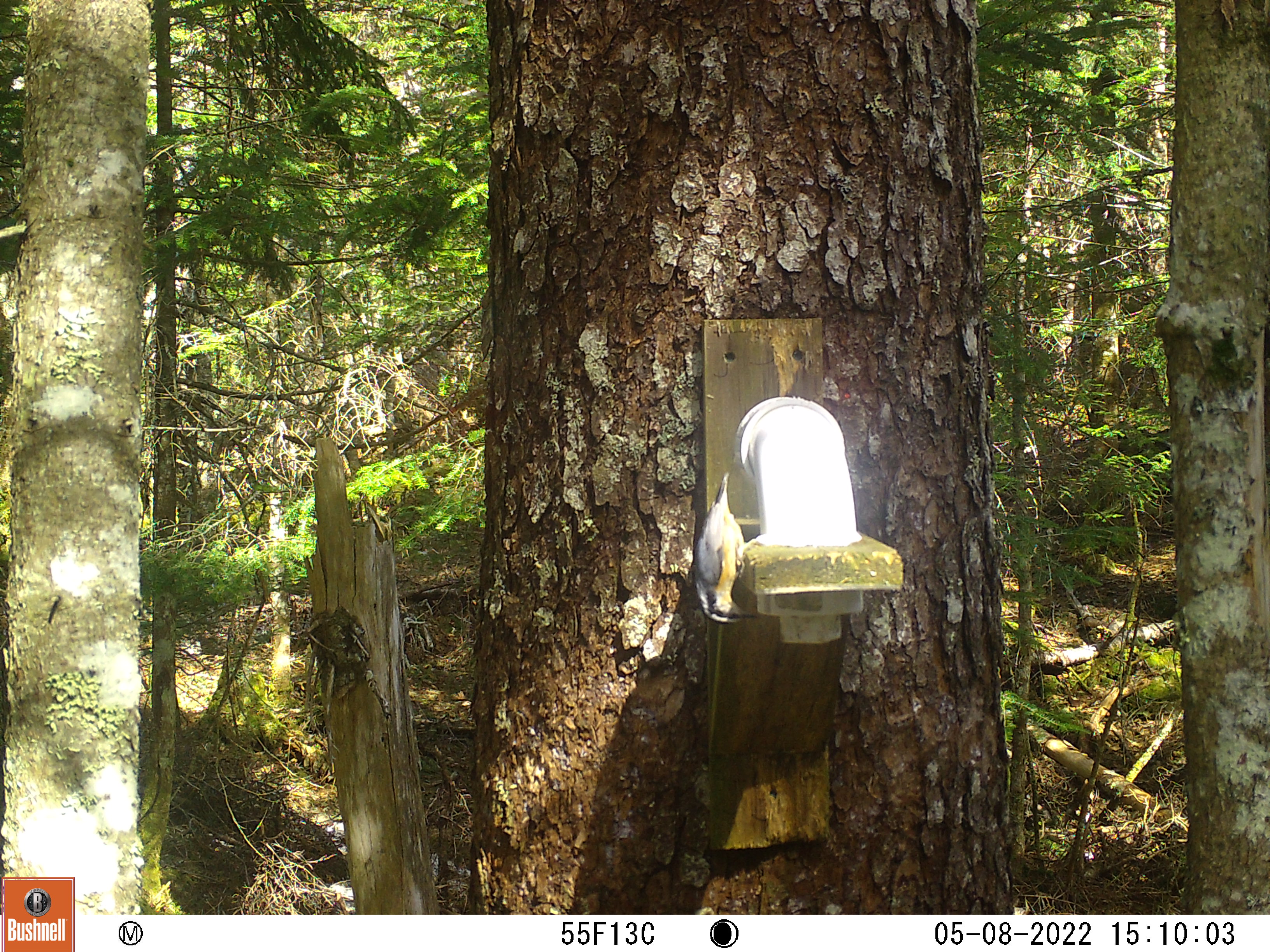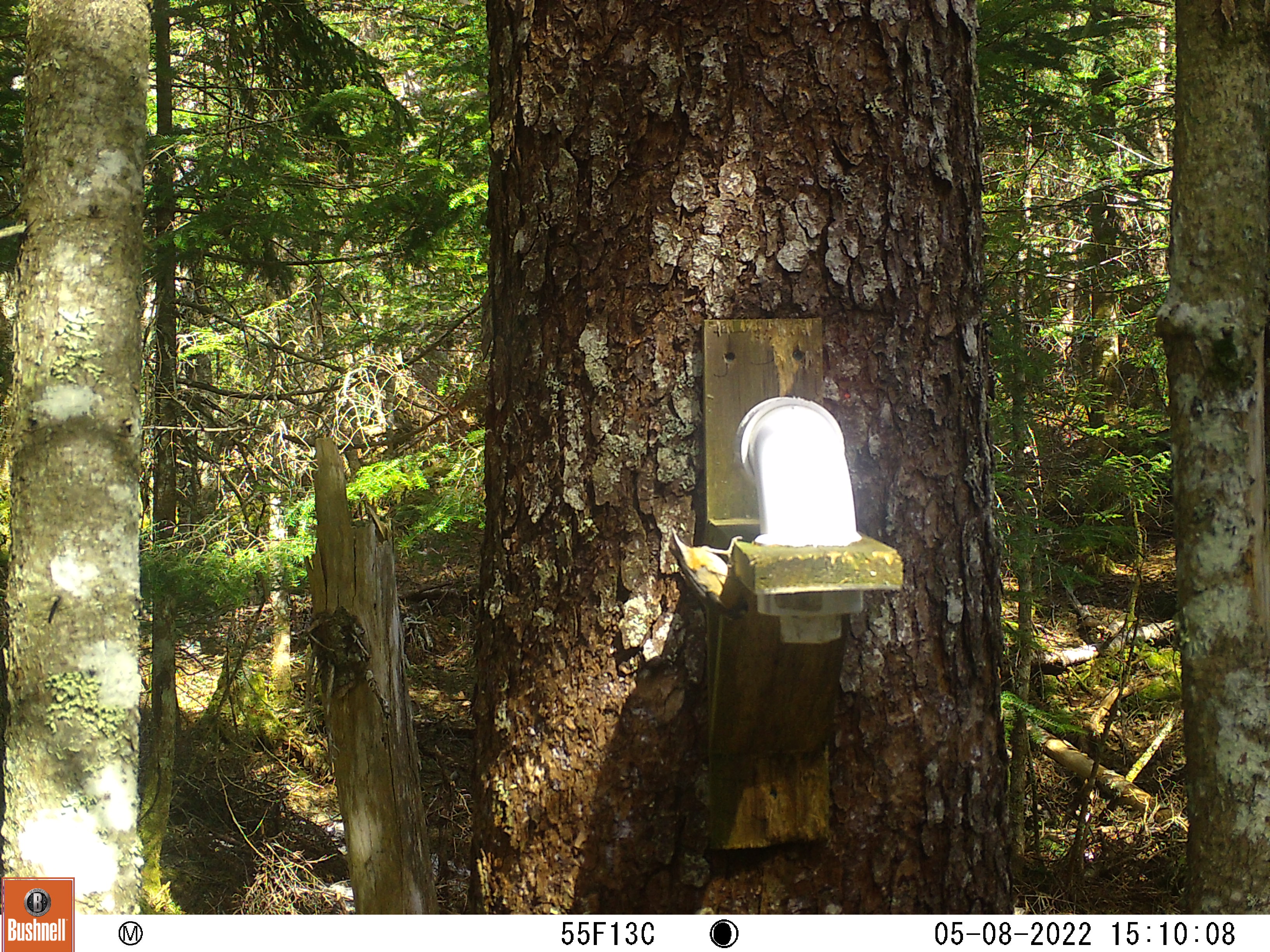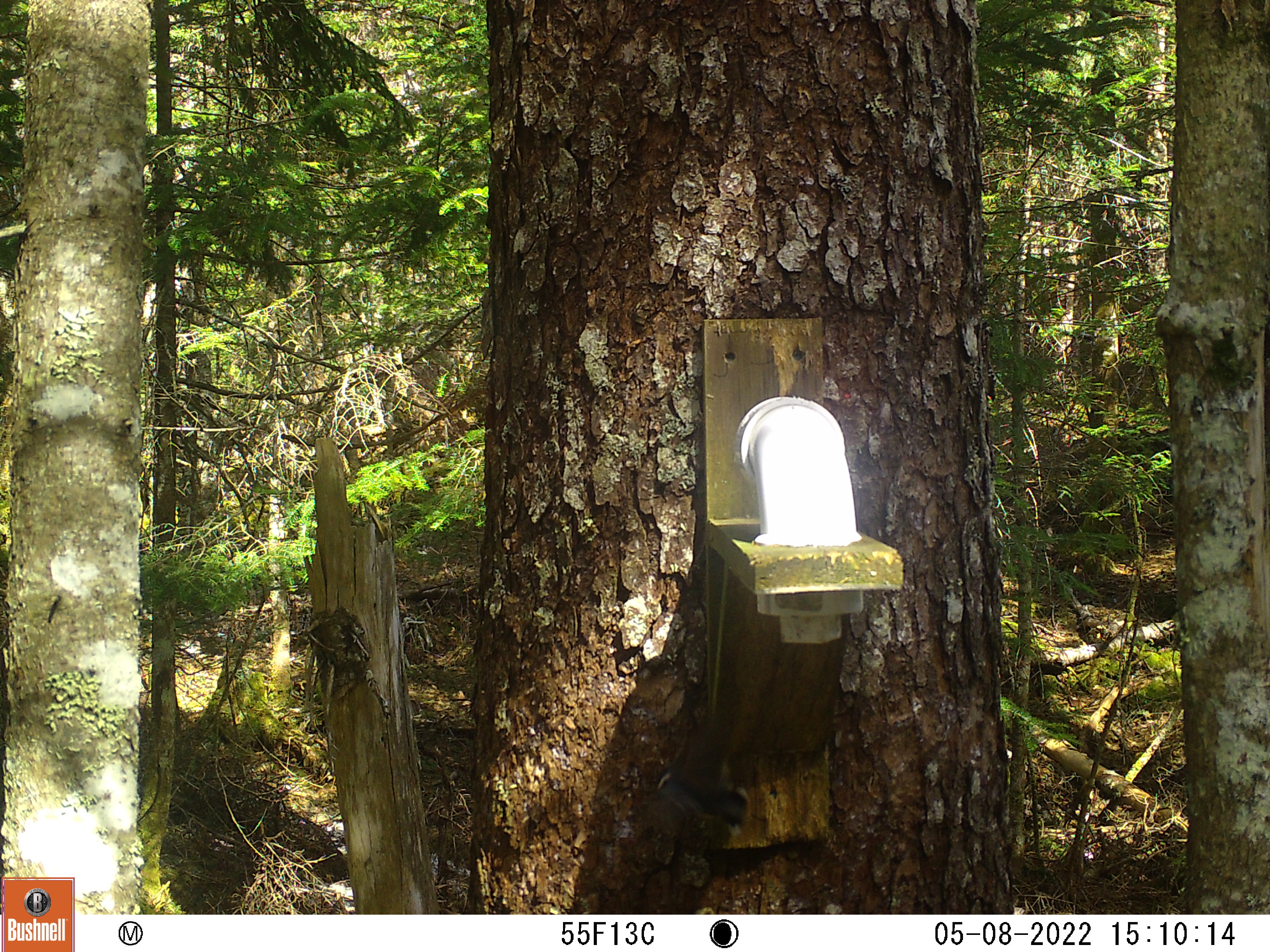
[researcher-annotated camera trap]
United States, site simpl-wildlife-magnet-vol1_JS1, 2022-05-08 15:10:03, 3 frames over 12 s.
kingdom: Animalia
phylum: Chordata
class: Aves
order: Passeriformes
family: Sittidae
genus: Sitta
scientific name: Sitta canadensis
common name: red-breasted nuthatch